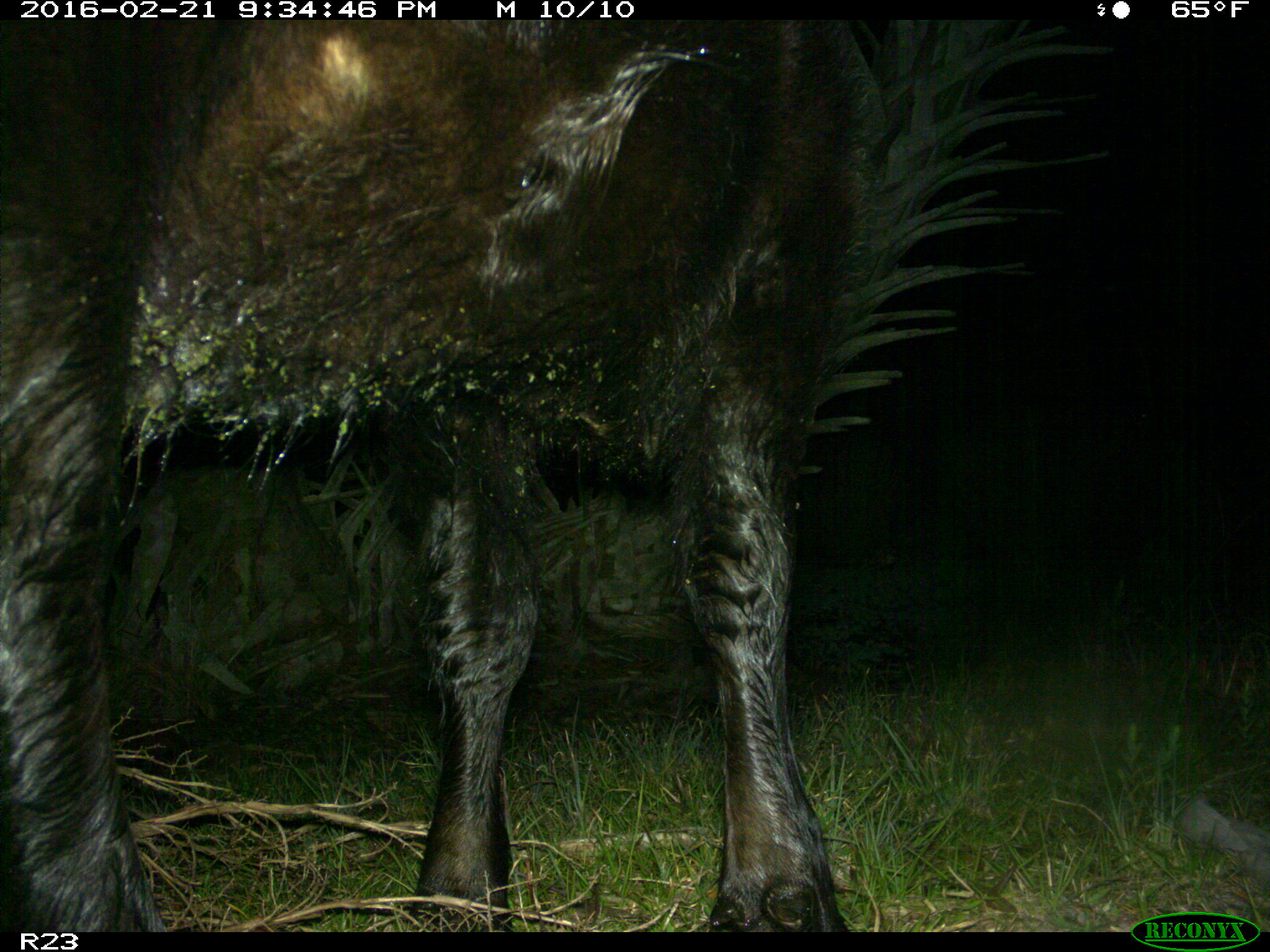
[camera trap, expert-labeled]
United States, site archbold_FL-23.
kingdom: Animalia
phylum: Chordata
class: Mammalia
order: Artiodactyla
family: Bovidae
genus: Bos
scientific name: Bos taurus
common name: domestic cow